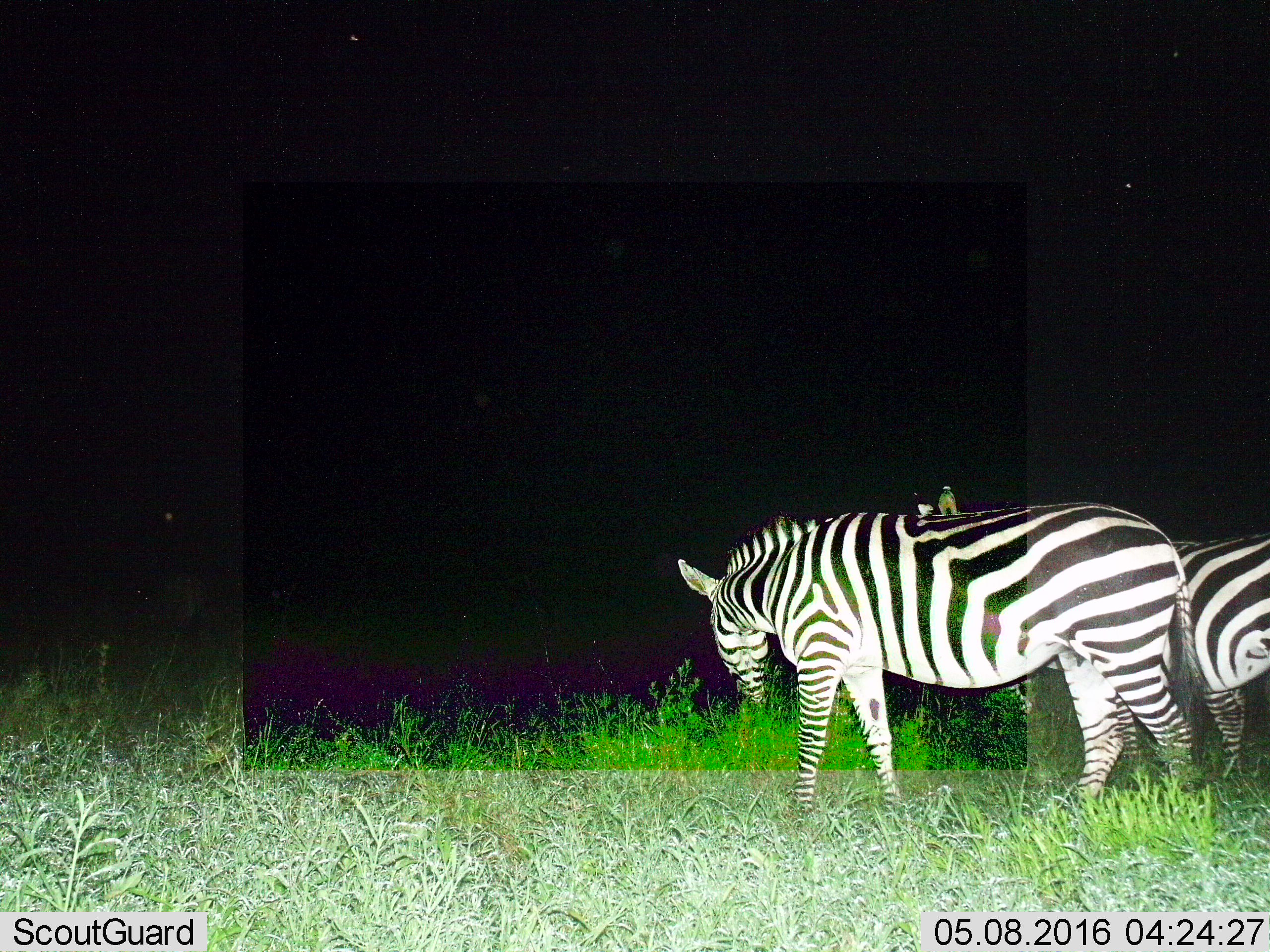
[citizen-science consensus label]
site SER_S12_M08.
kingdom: Animalia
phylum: Chordata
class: Mammalia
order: Perissodactyla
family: Equidae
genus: Equus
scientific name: Equus quagga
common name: plains zebra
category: zebraplains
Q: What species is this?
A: Zebraplains (plains zebra) (Equus quagga).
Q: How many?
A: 2.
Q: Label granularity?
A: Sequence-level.